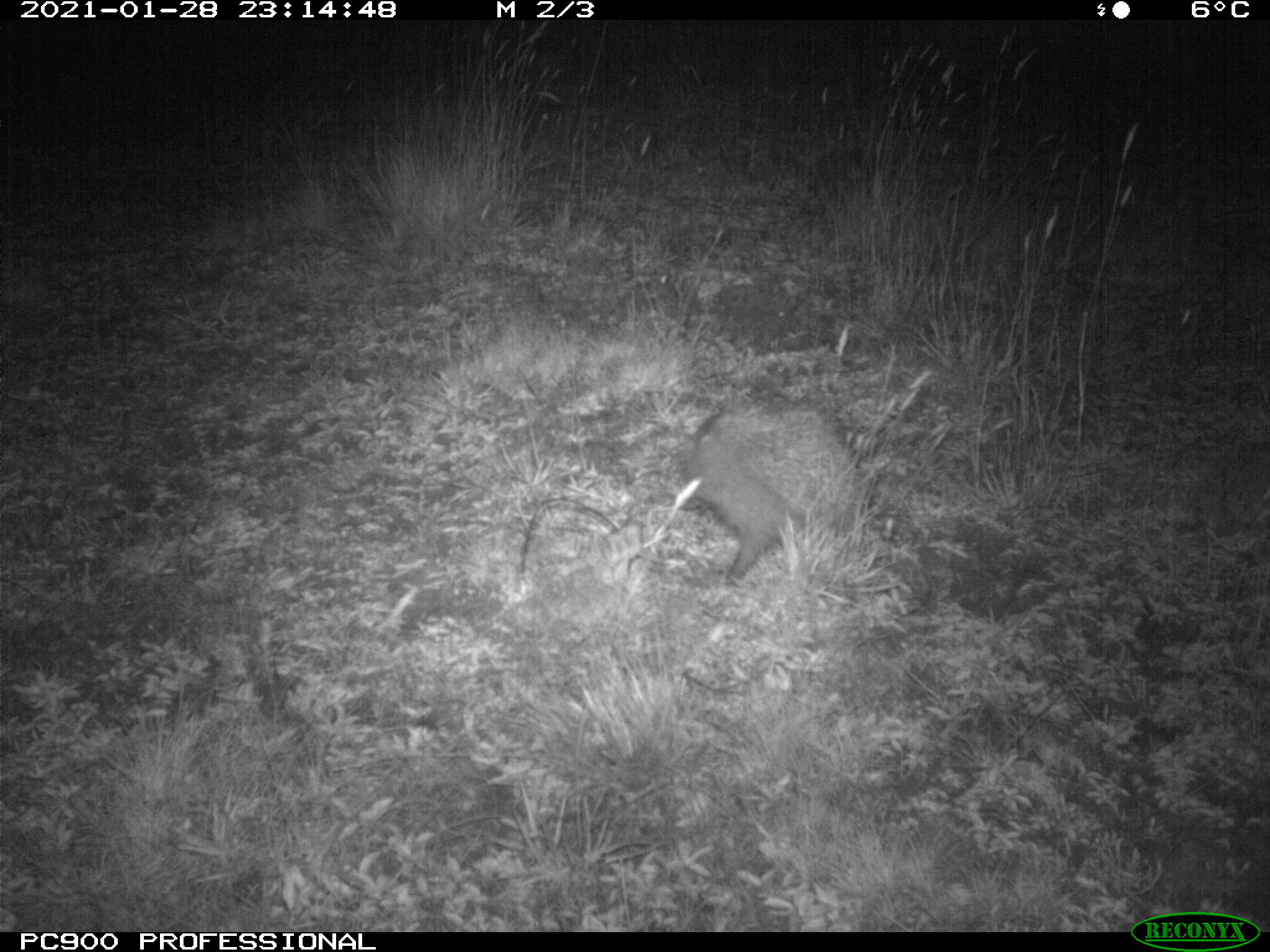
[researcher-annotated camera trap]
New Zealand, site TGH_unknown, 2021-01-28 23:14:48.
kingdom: Animalia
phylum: Chordata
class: Mammalia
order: Eulipotyphla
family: Erinaceidae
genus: Erinaceus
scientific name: Erinaceus europaeus europaeus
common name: european hedgehog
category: hedgehog